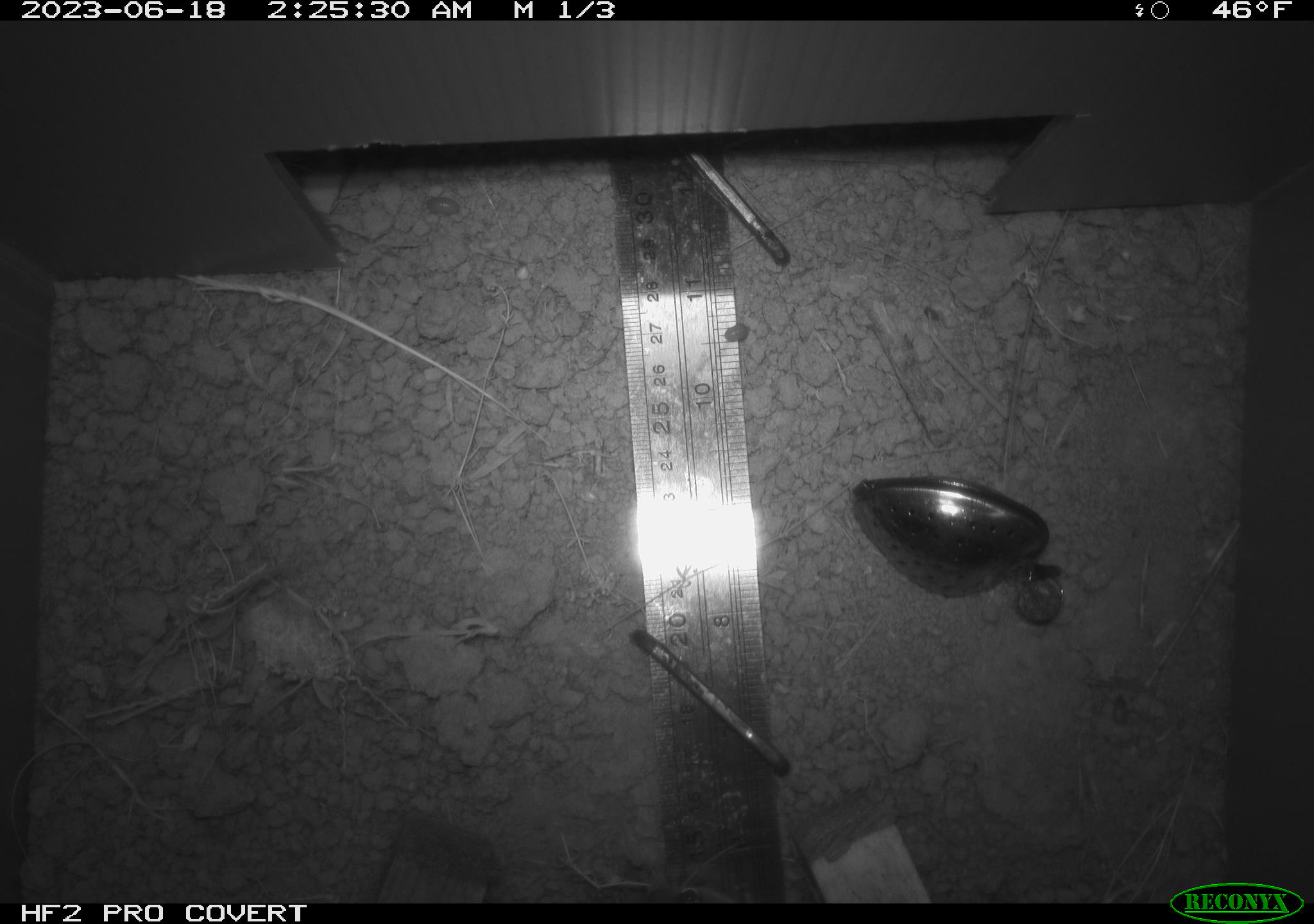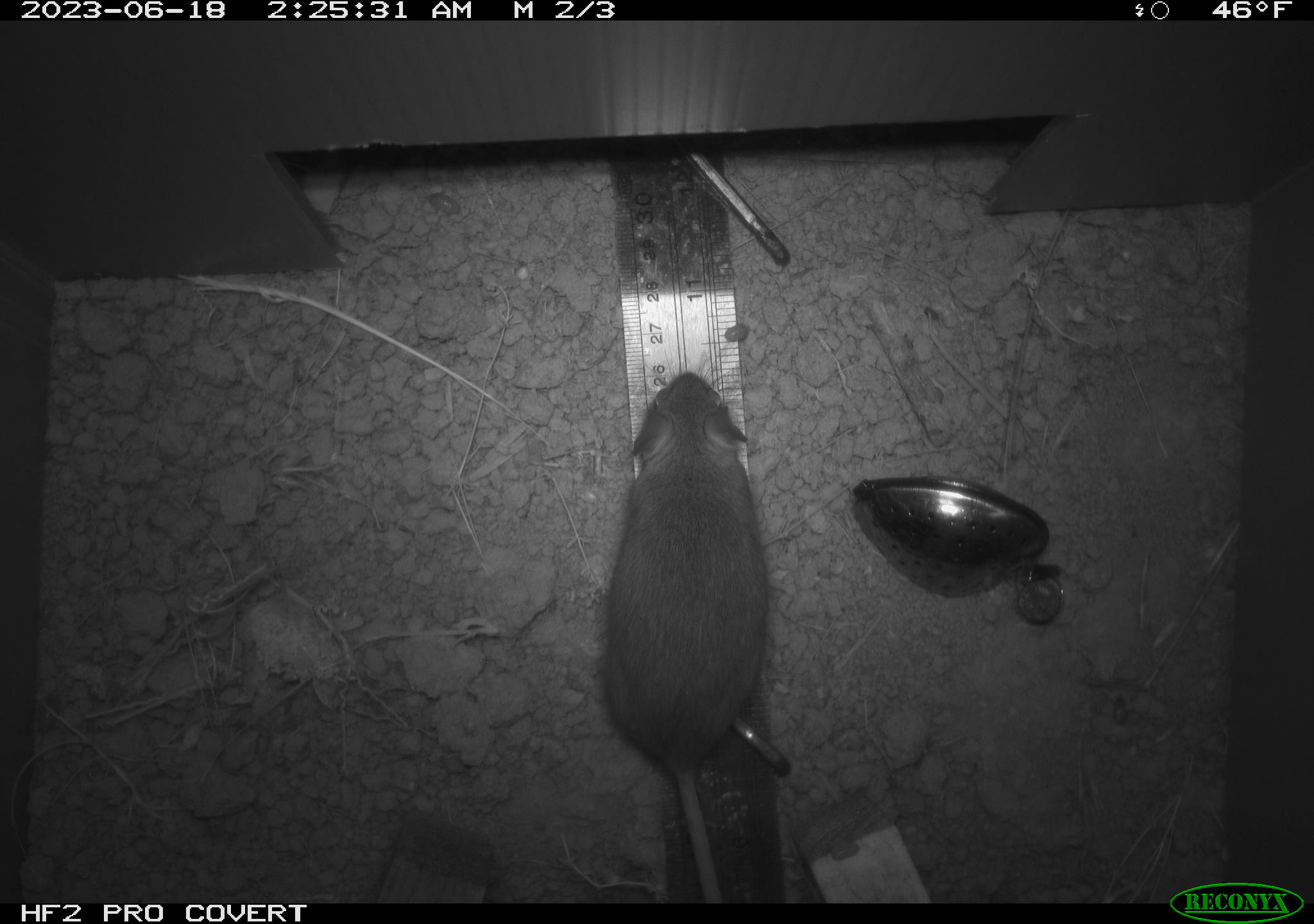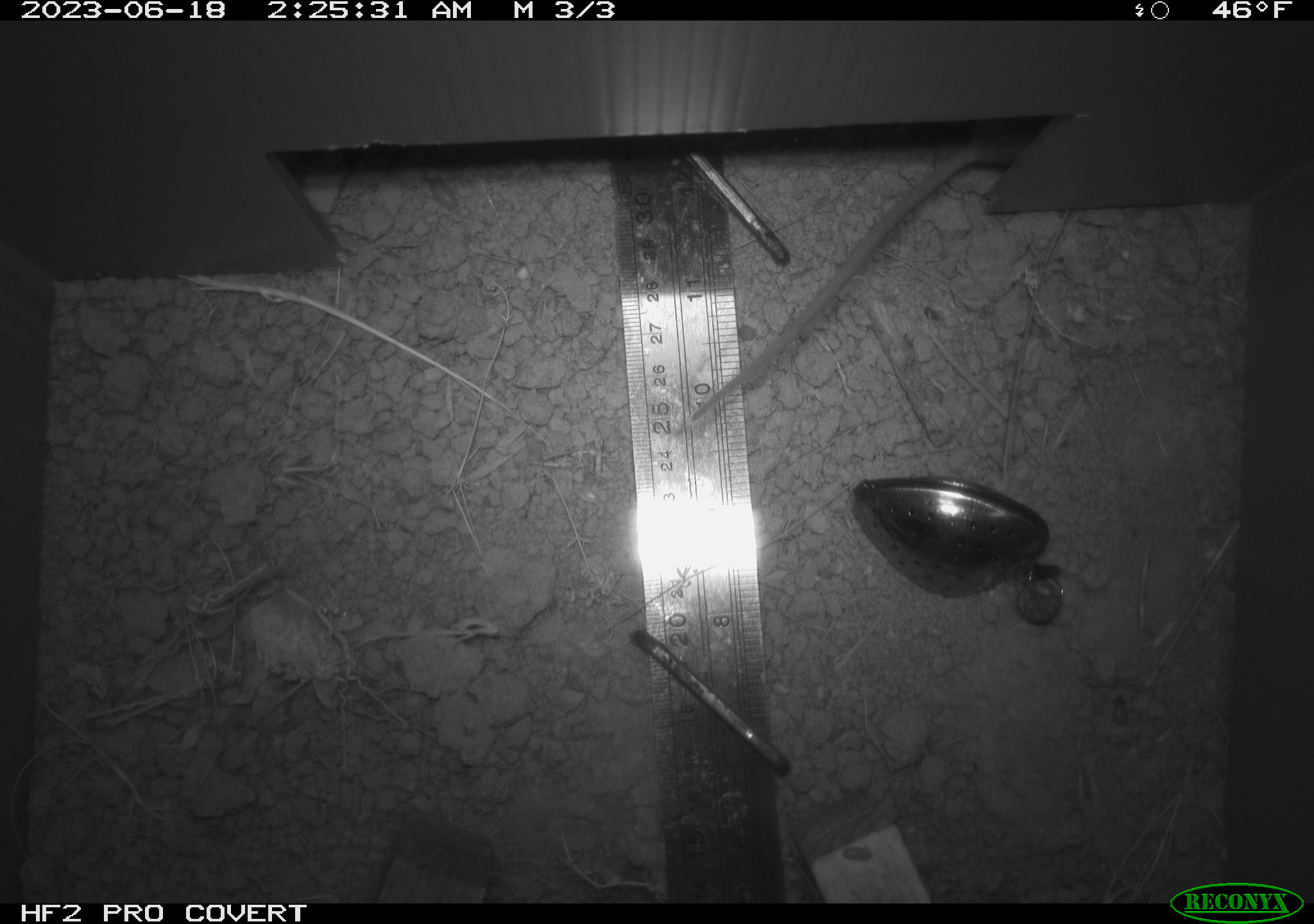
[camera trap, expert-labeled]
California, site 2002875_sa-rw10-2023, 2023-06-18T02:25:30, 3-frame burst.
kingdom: Animalia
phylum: Chordata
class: Mammalia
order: Rodentia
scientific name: Rodentia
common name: rodent